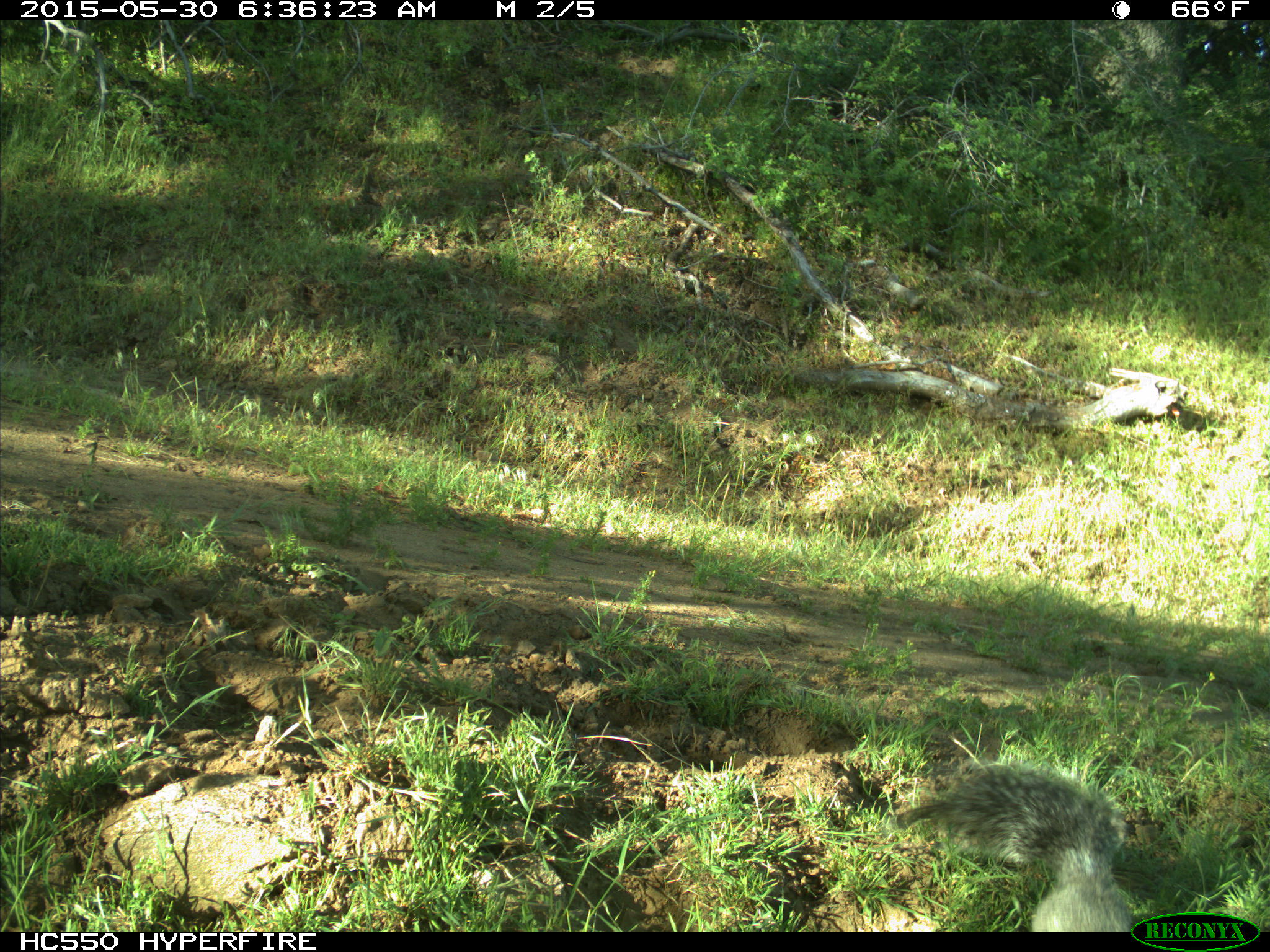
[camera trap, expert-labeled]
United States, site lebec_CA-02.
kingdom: Animalia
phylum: Chordata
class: Mammalia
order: Rodentia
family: Sciuridae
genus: Sciurus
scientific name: Sciurus carolinensis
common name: eastern gray squirrel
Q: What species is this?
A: Sciurus carolinensis (eastern gray squirrel).